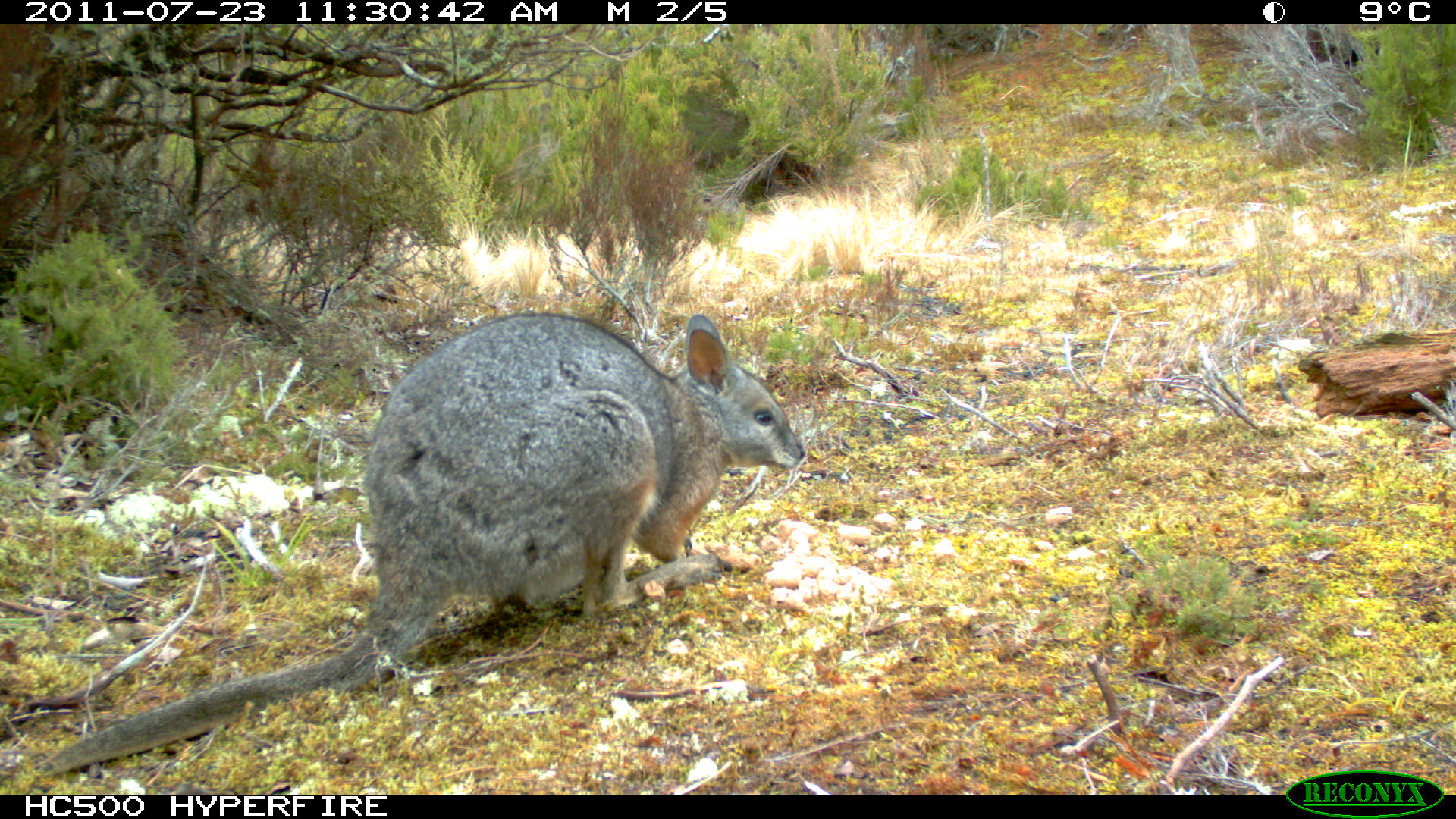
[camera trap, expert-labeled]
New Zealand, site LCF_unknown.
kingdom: Animalia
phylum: Chordata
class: Mammalia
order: Diprotodontia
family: Macropodidae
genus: Notamacropus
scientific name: Notamacropus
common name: wallaby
Wallaby (Notamacropus).